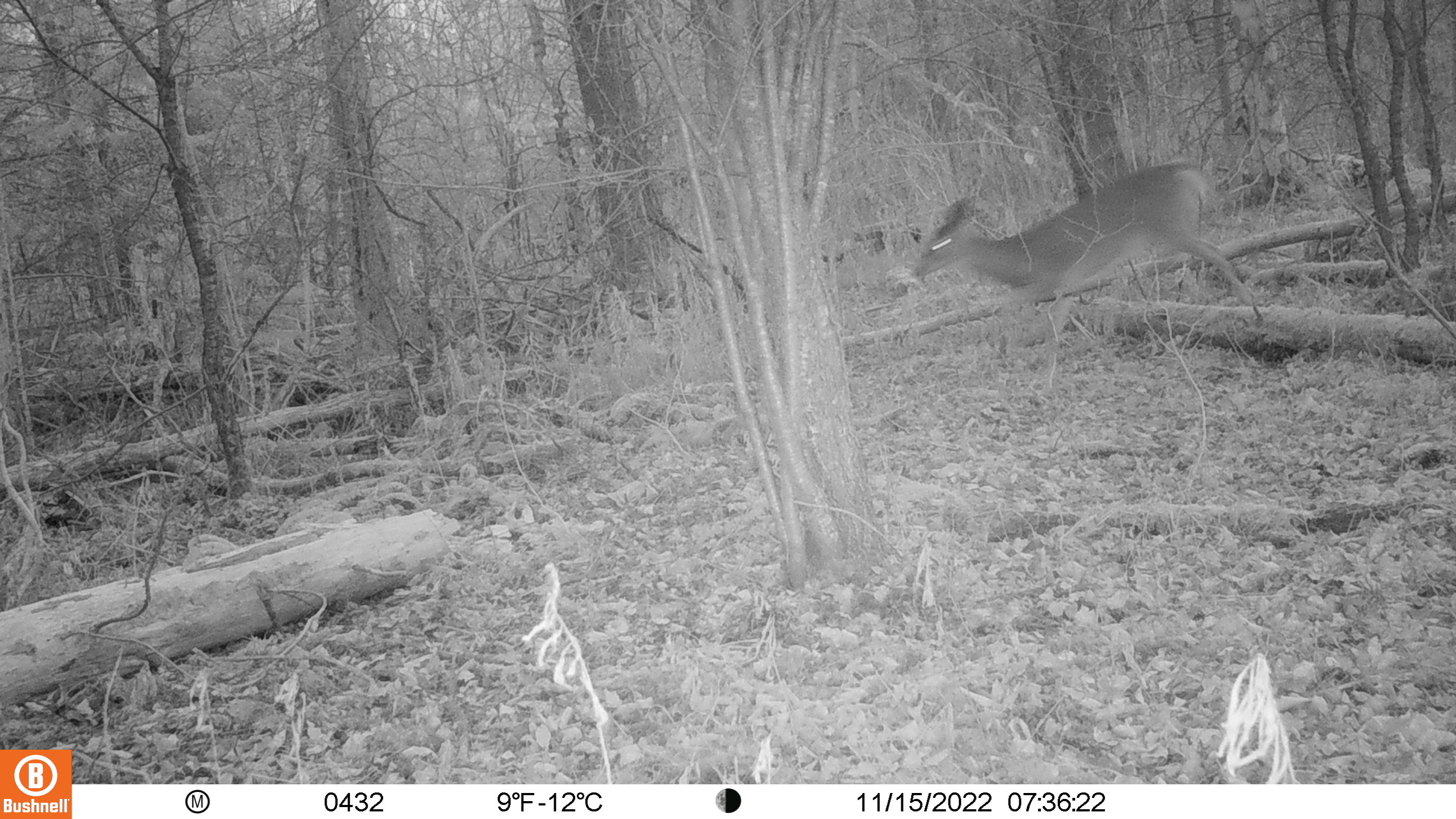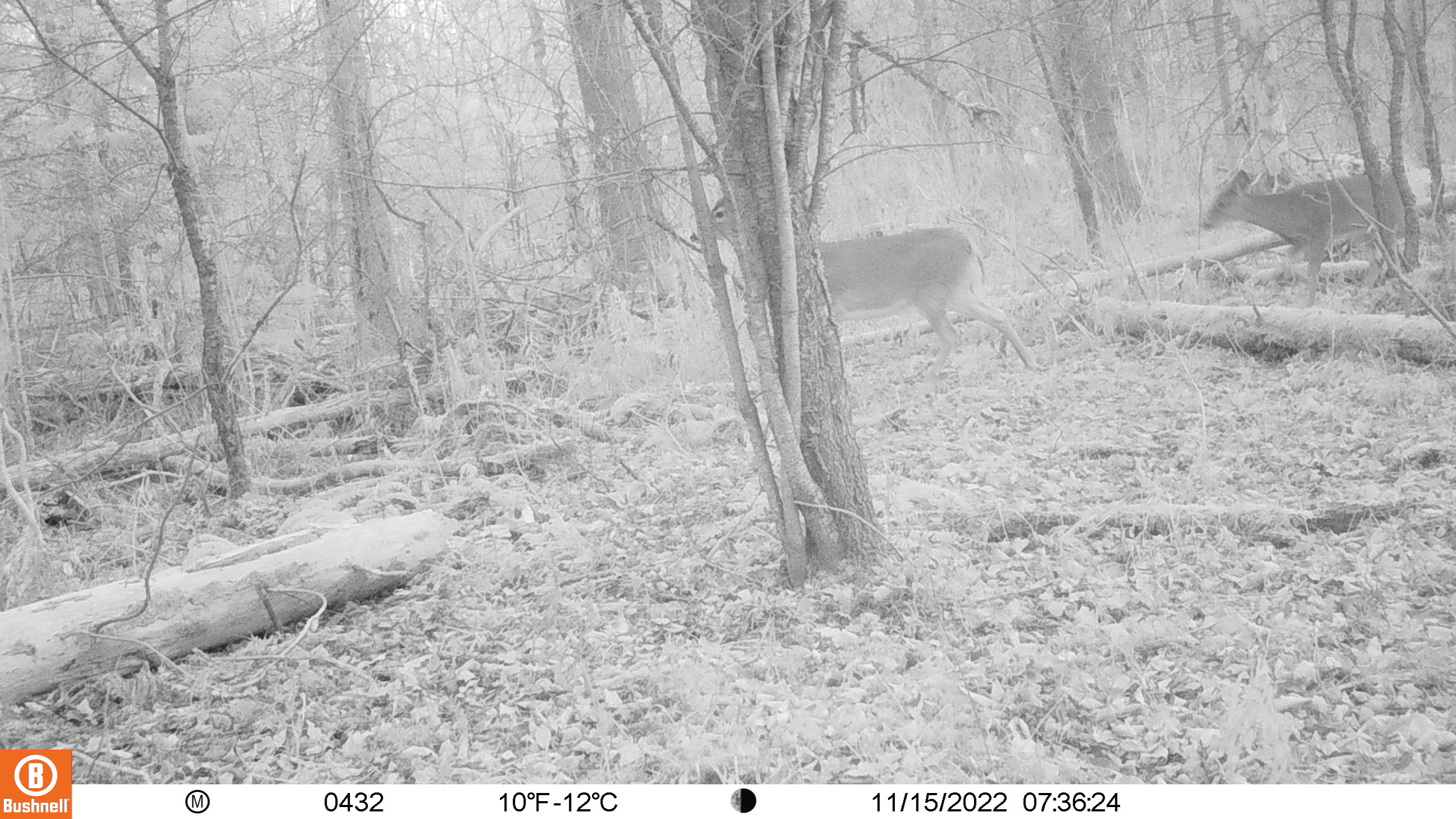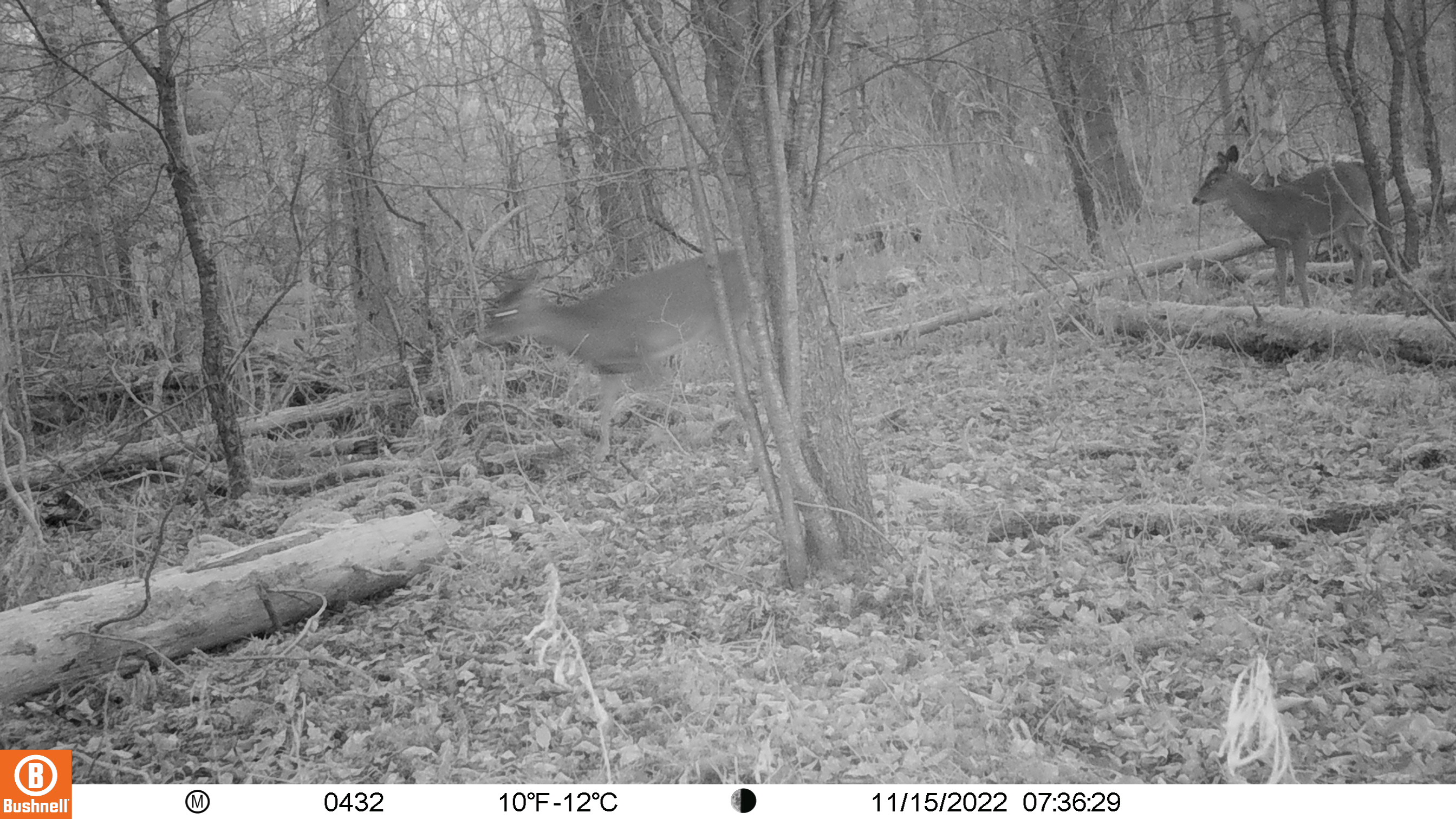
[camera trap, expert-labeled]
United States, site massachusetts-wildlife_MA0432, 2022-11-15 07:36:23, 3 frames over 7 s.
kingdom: Animalia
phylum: Chordata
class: Mammalia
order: Artiodactyla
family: Cervidae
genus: Odocoileus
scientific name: Odocoileus virginianus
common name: white-tailed deer